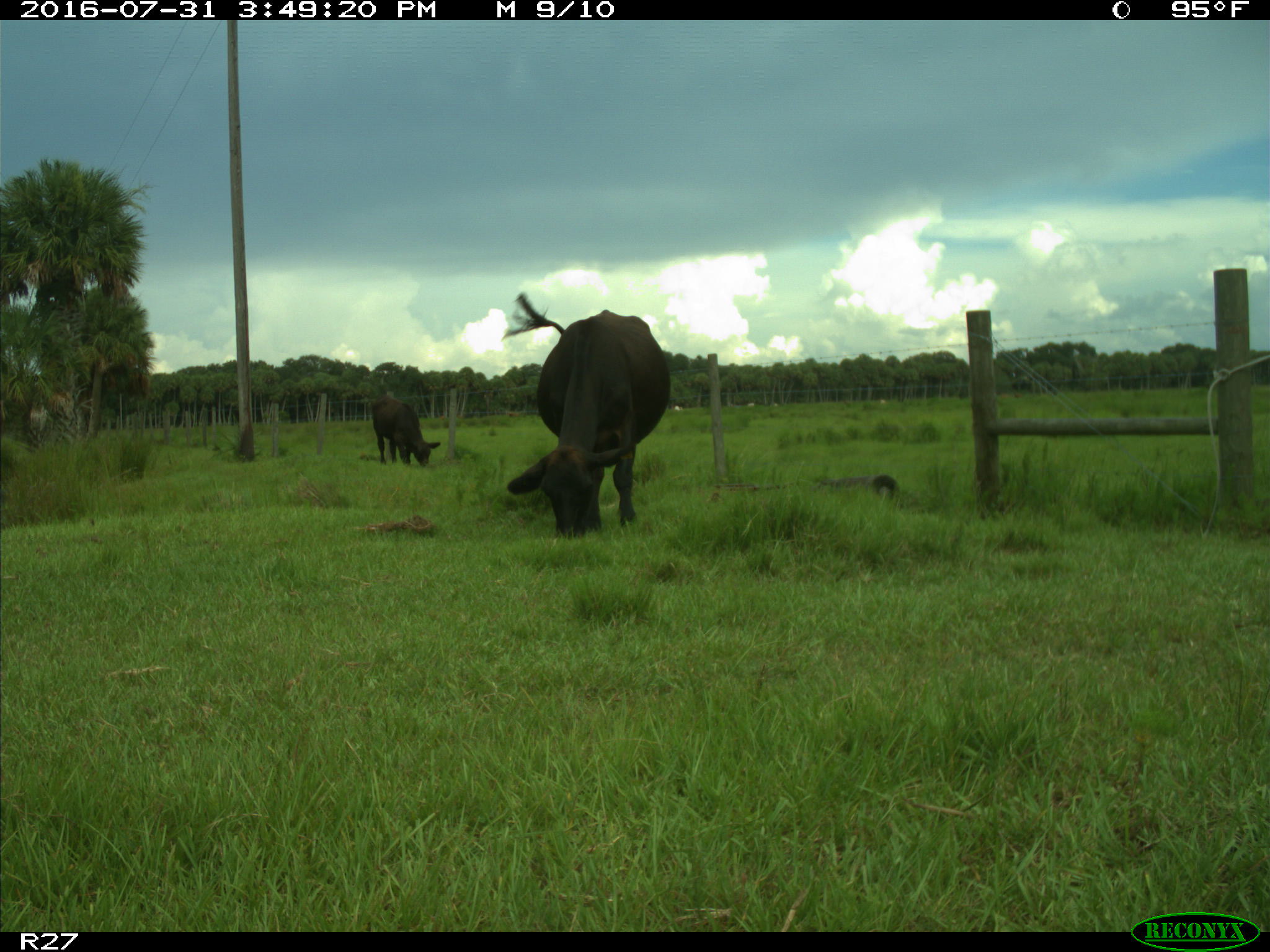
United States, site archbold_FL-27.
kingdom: Animalia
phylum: Chordata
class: Mammalia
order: Artiodactyla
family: Bovidae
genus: Bos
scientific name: Bos taurus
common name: domestic cow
Bos taurus (domestic cow).